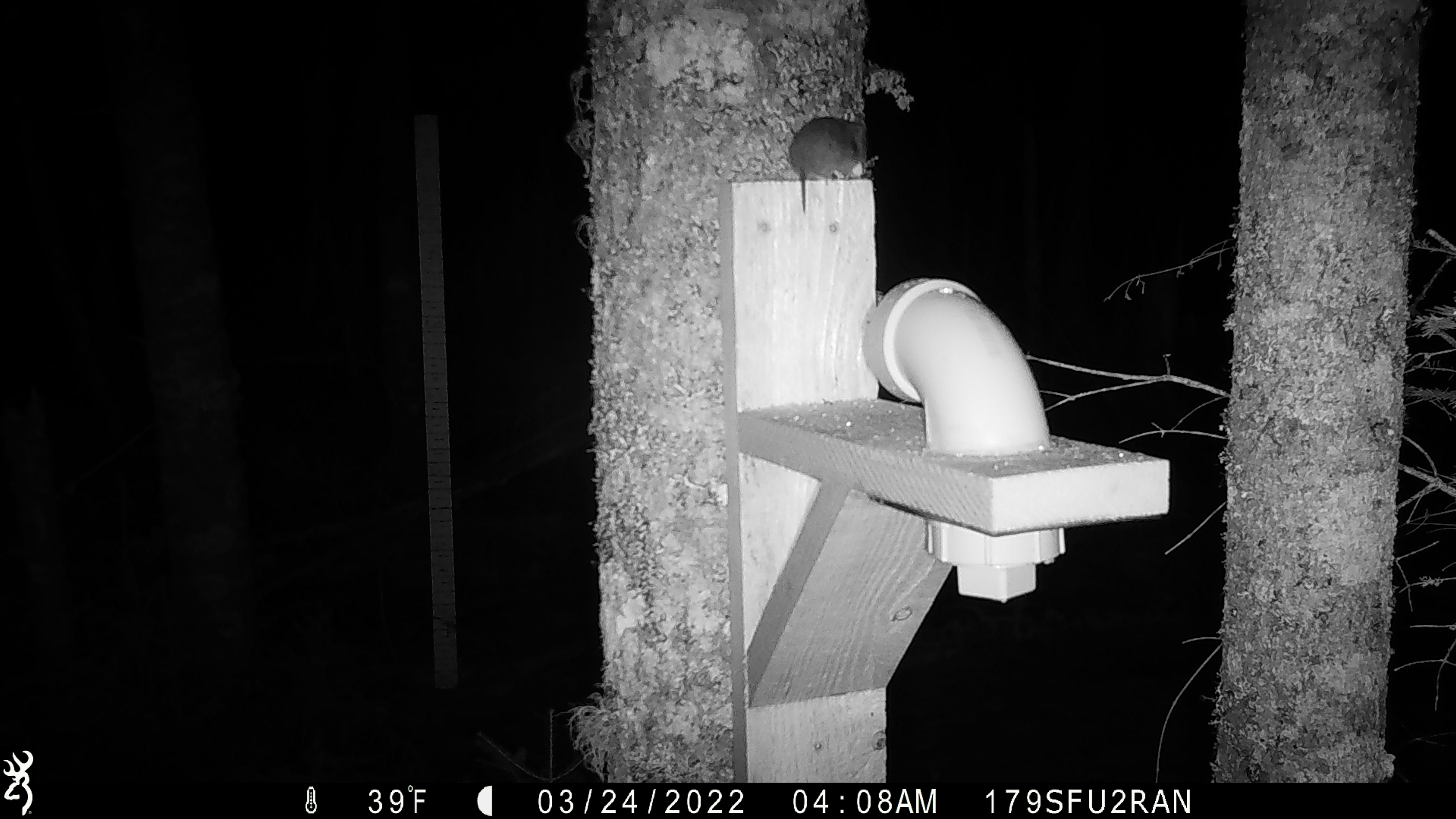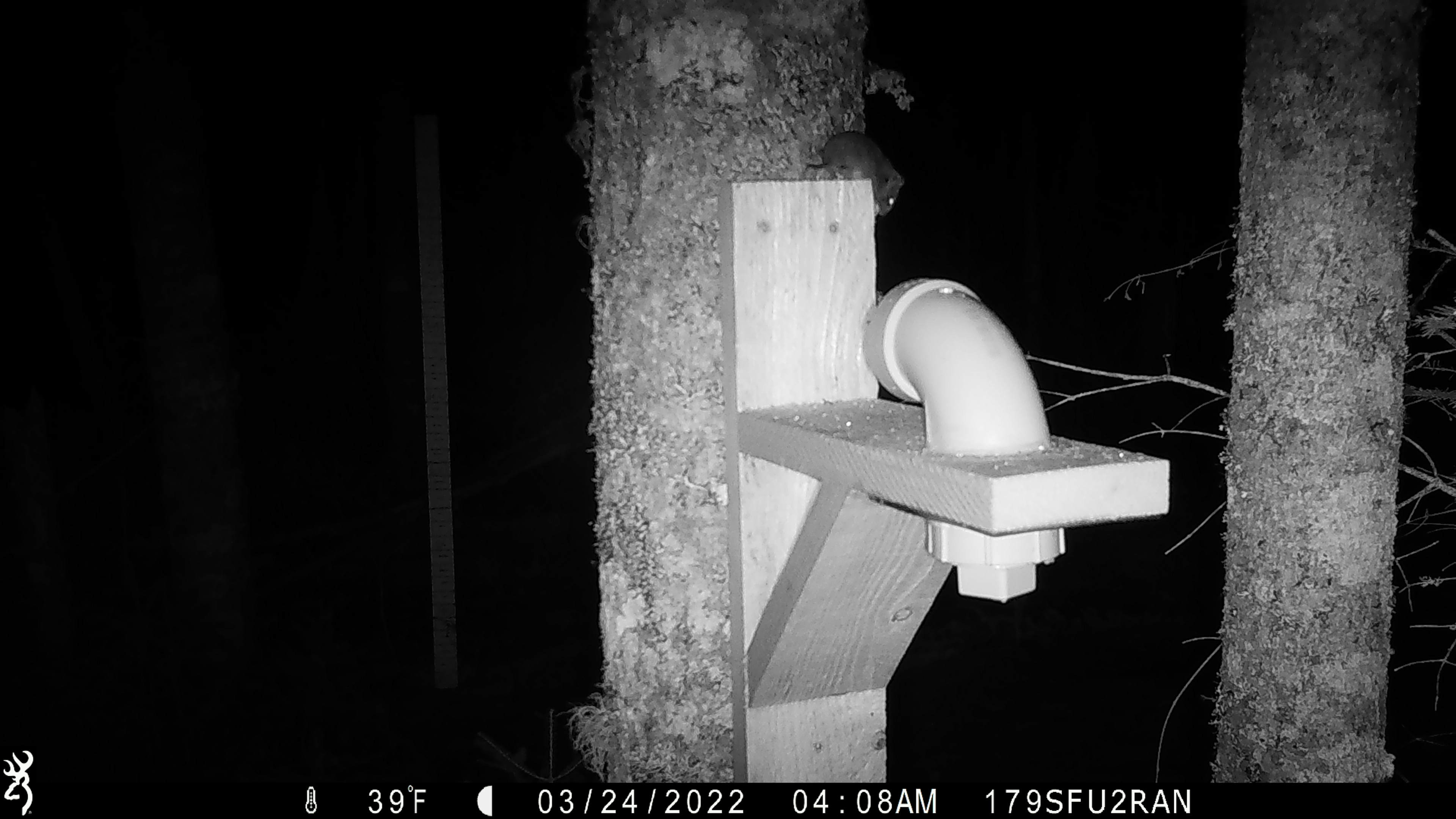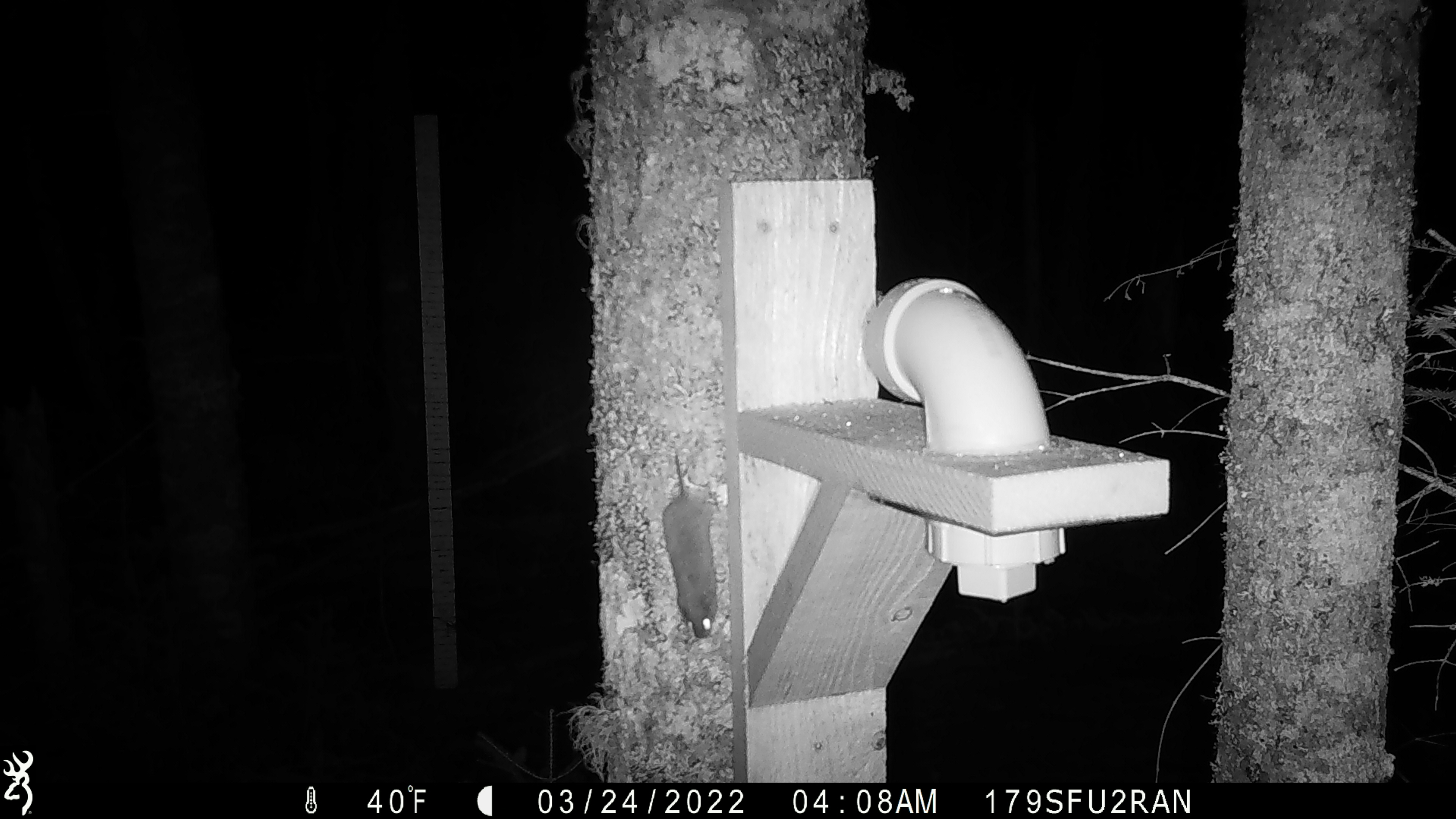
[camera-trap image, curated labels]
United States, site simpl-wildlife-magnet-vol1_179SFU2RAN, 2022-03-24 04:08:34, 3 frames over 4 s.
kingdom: Animalia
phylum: Chordata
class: Mammalia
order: Rodentia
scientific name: Rodentia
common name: mouse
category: mouse sp.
Mouse sp. (mouse) (Rodentia).